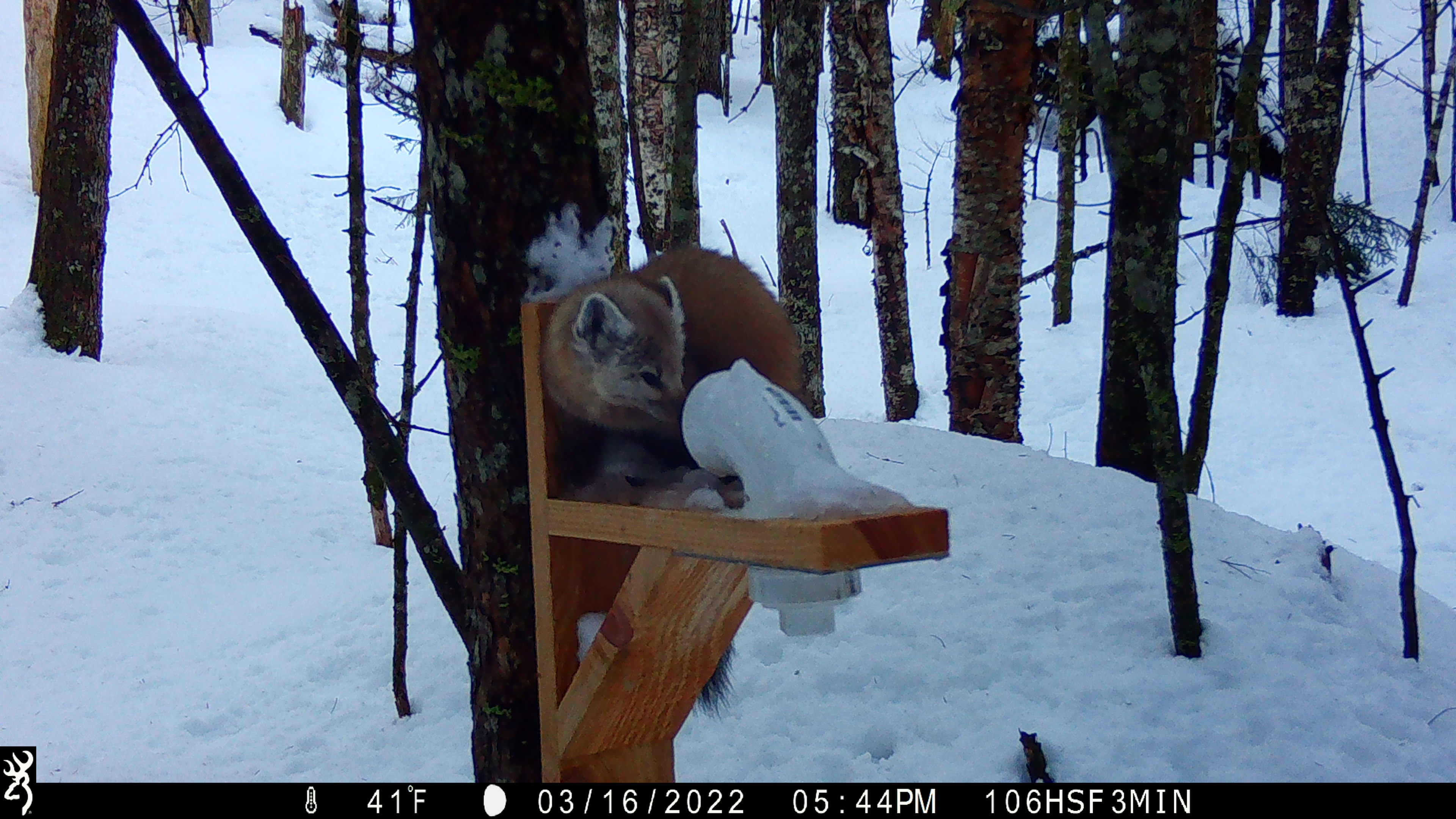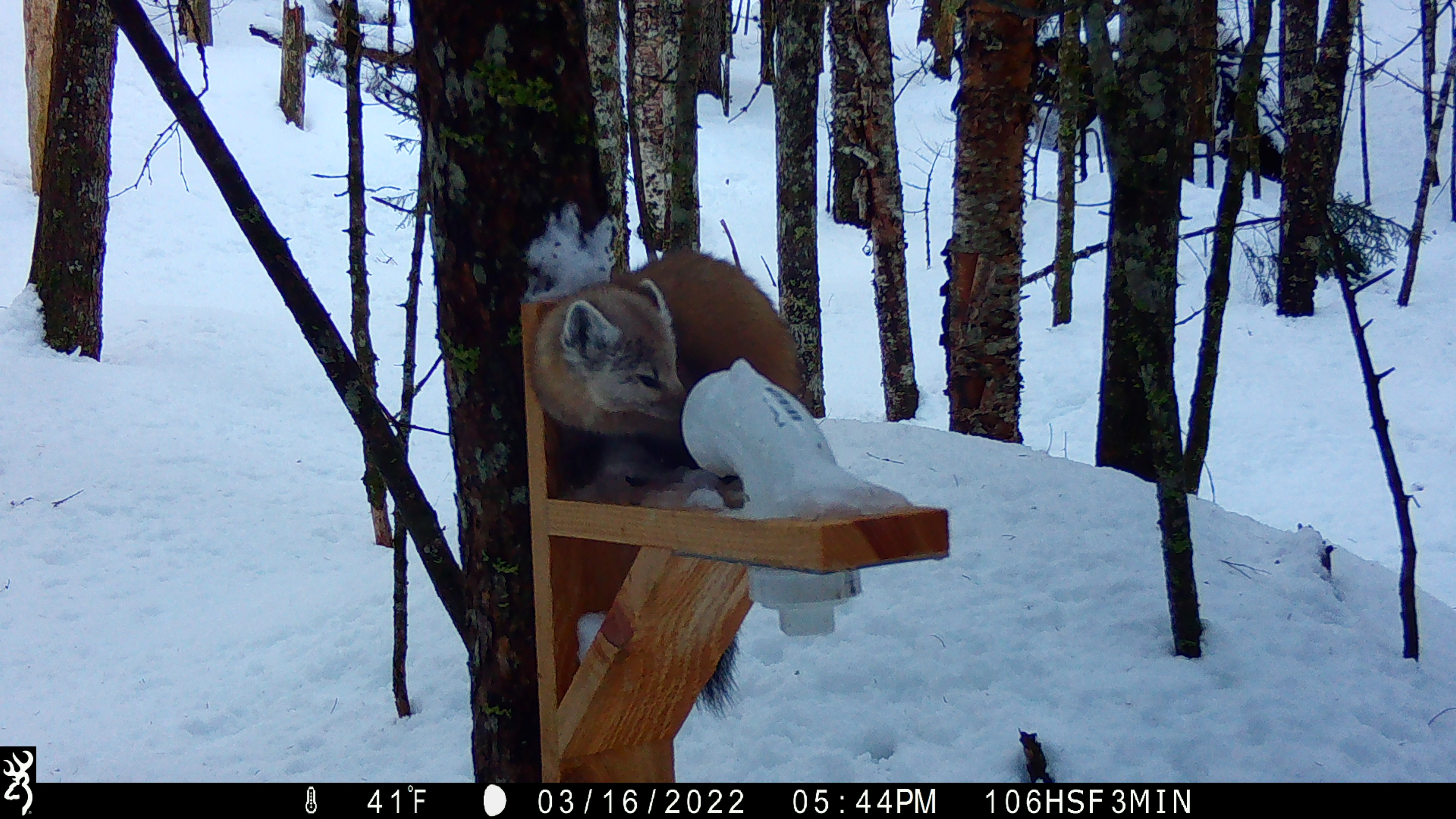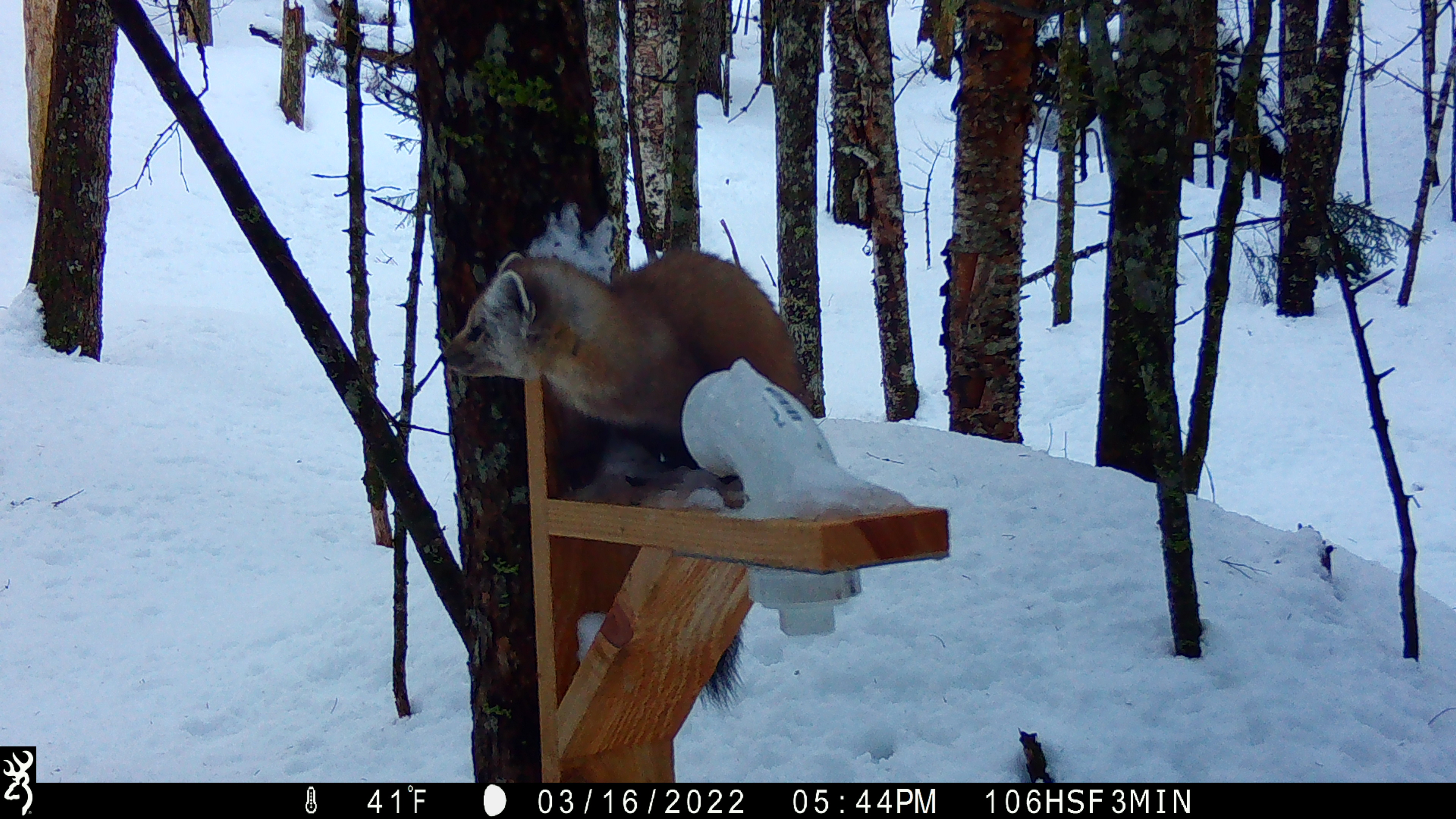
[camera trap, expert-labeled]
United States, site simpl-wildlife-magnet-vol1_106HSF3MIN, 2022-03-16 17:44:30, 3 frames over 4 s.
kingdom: Animalia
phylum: Chordata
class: Mammalia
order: Carnivora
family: Mustelidae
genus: Martes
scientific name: Martes americana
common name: american marten